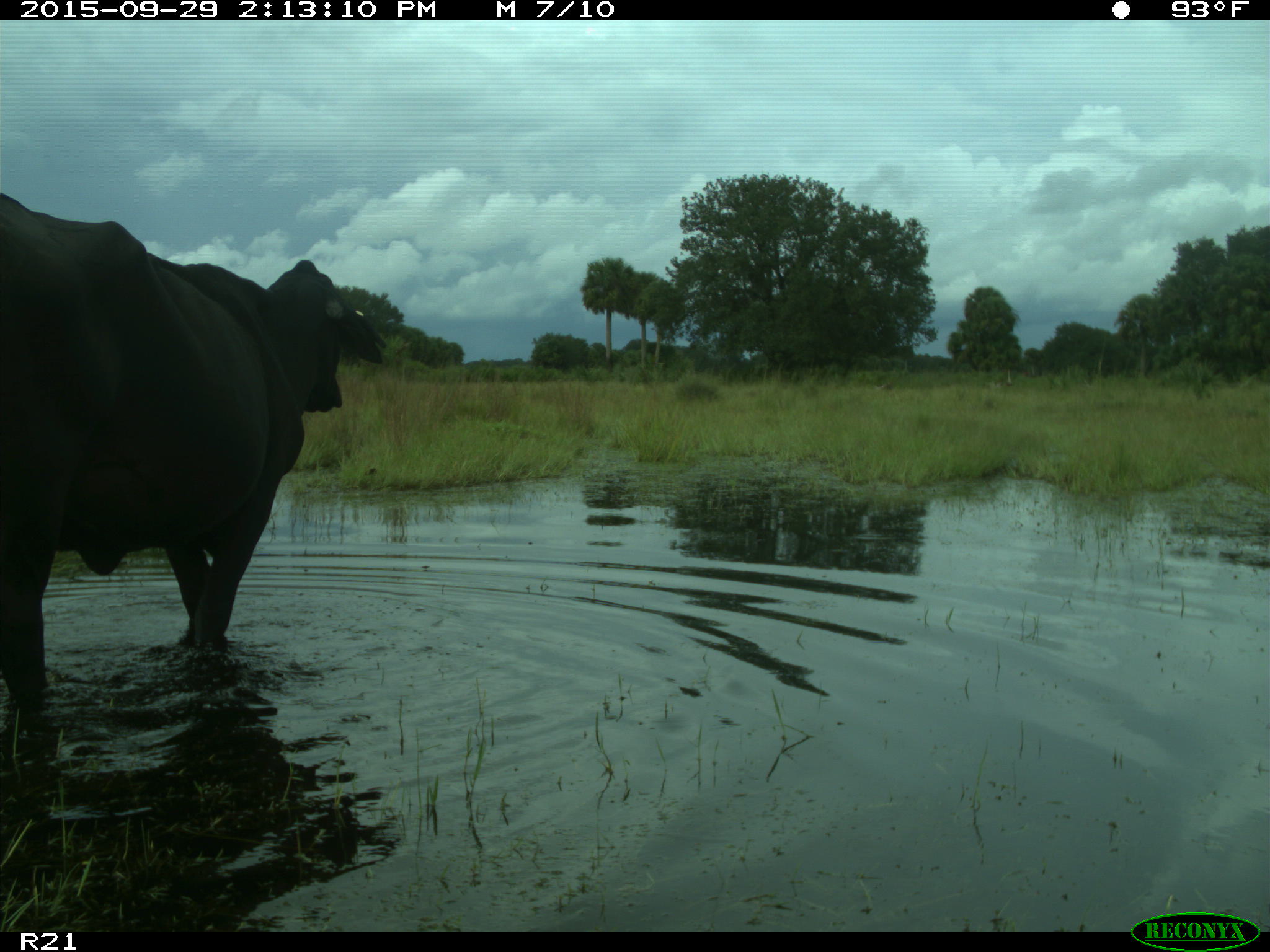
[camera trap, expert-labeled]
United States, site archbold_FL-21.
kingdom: Animalia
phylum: Chordata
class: Mammalia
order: Artiodactyla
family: Bovidae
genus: Bos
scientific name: Bos taurus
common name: domestic cow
Bos taurus (domestic cow).